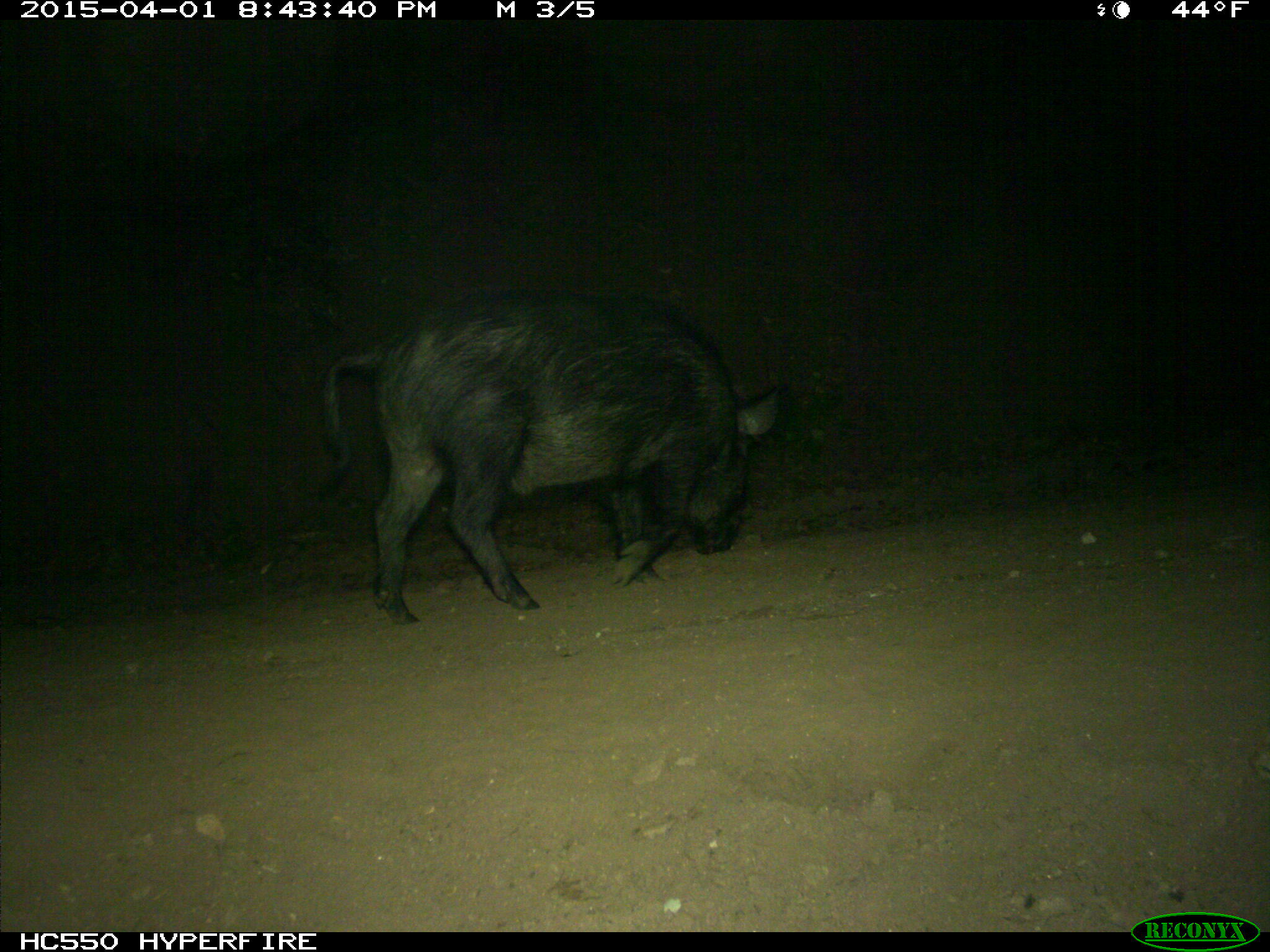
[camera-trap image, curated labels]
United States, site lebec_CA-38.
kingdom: Animalia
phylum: Chordata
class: Mammalia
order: Artiodactyla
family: Suidae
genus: Sus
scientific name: Sus scrofa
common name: wild boar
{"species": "Sus scrofa (wild boar)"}